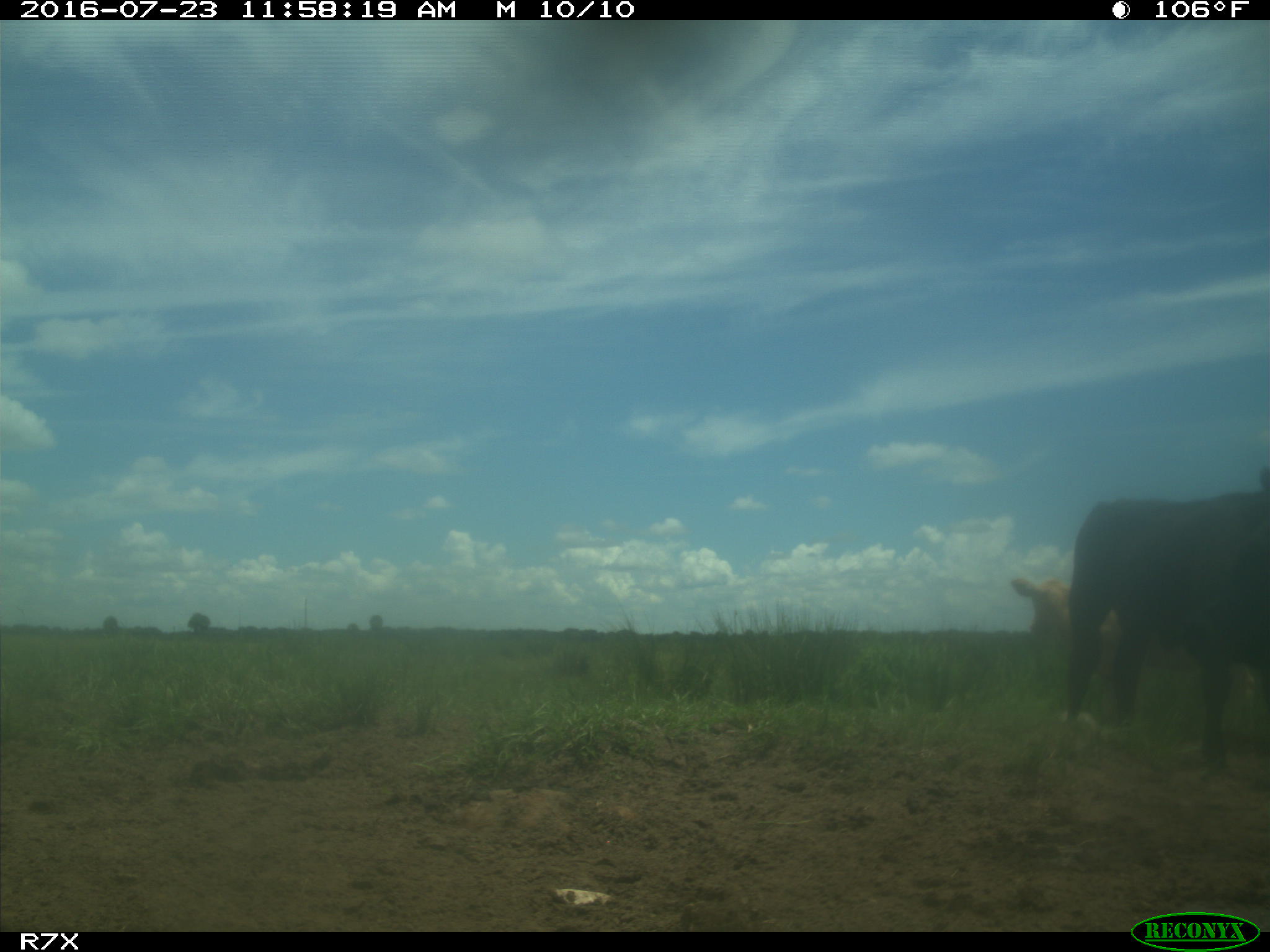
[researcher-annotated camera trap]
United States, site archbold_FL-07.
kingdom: Animalia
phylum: Chordata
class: Mammalia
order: Artiodactyla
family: Bovidae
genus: Bos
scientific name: Bos taurus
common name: domestic cow